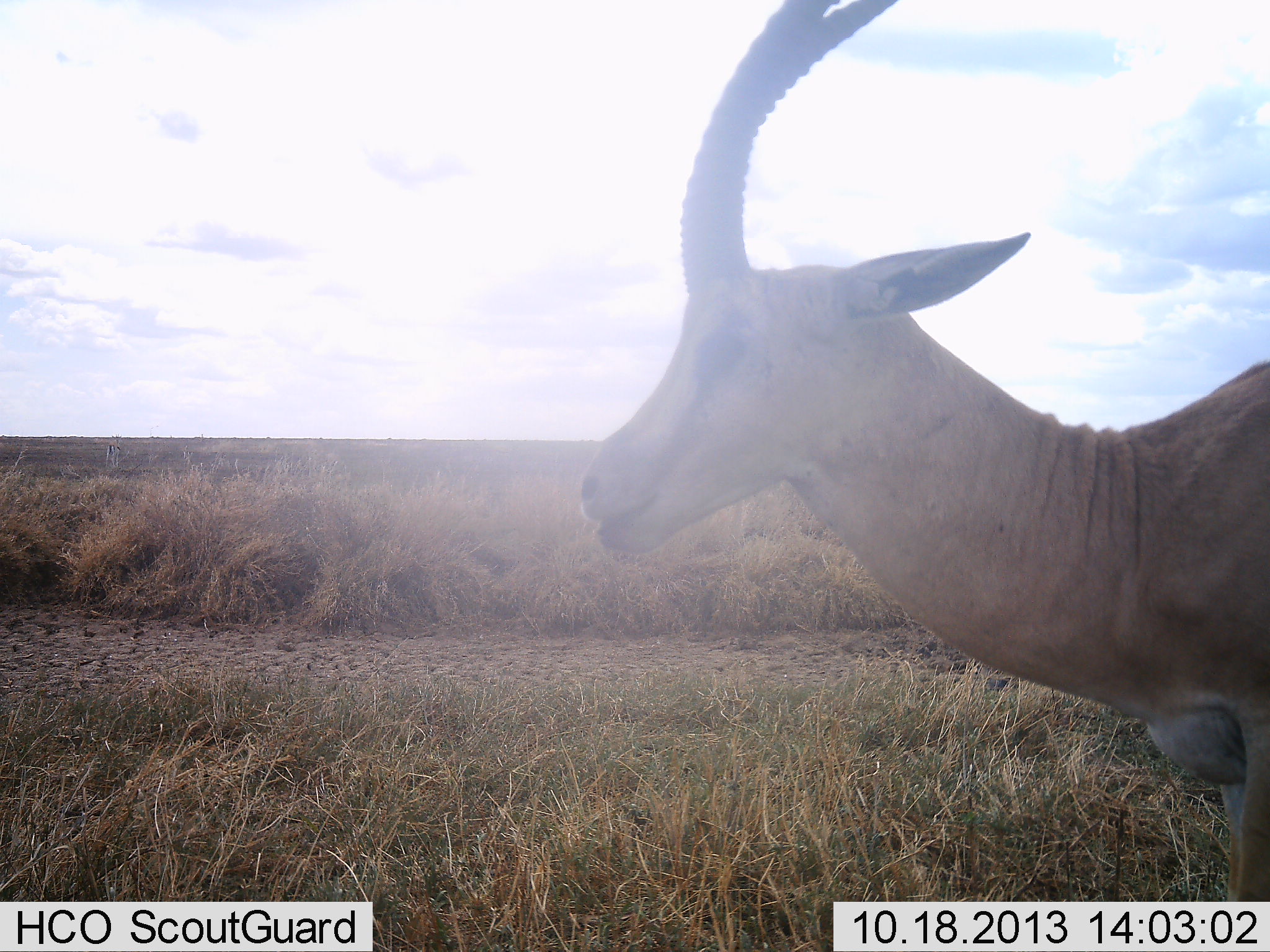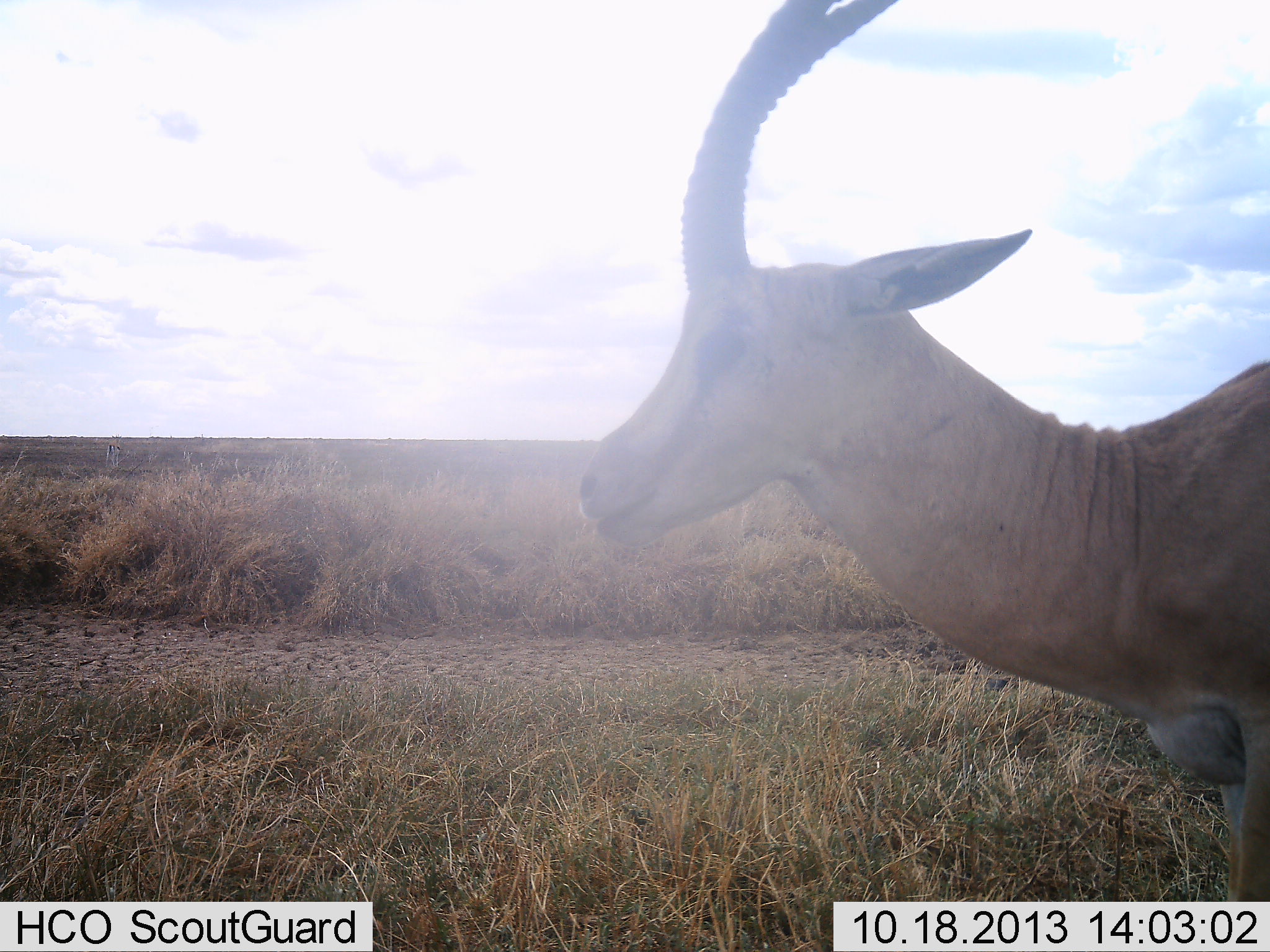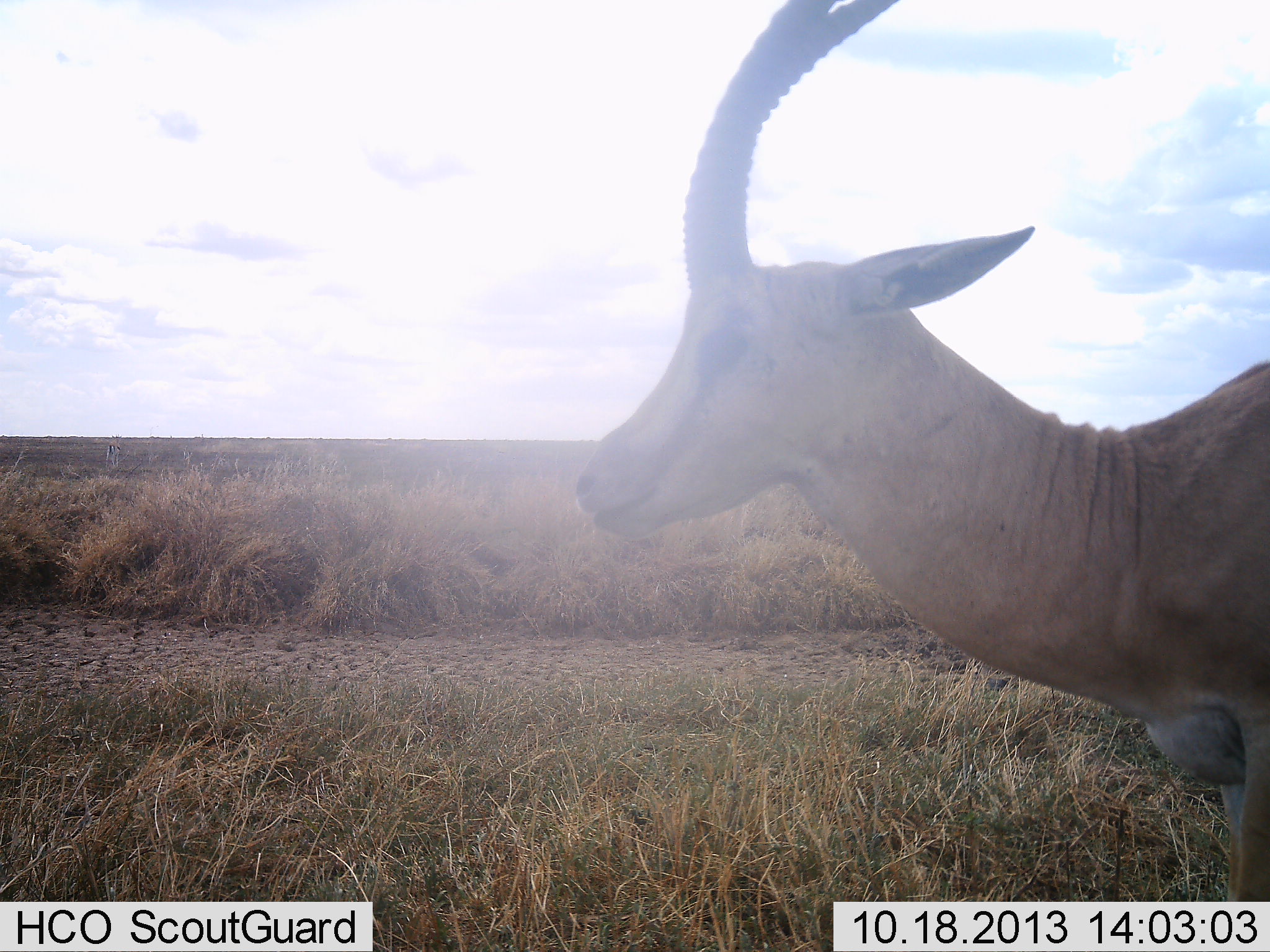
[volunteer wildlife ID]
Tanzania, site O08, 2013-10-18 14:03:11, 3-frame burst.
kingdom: Animalia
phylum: Chordata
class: Mammalia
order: Artiodactyla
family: Bovidae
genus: Eudorcas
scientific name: Eudorcas thomsonii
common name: thomson's gazelle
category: gazellethomsons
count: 1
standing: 79%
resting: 0%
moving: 0%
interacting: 0%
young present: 0%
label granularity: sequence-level